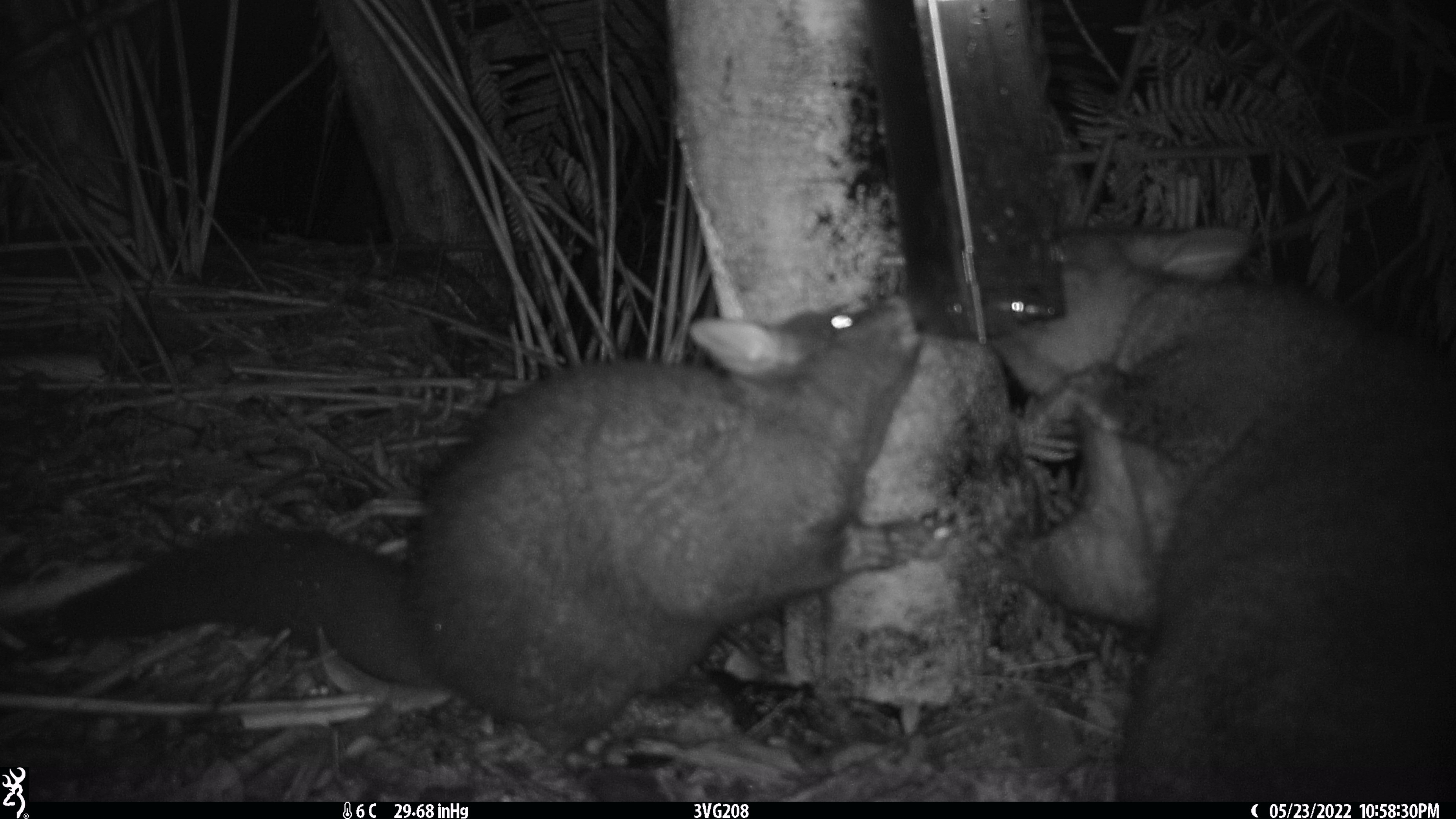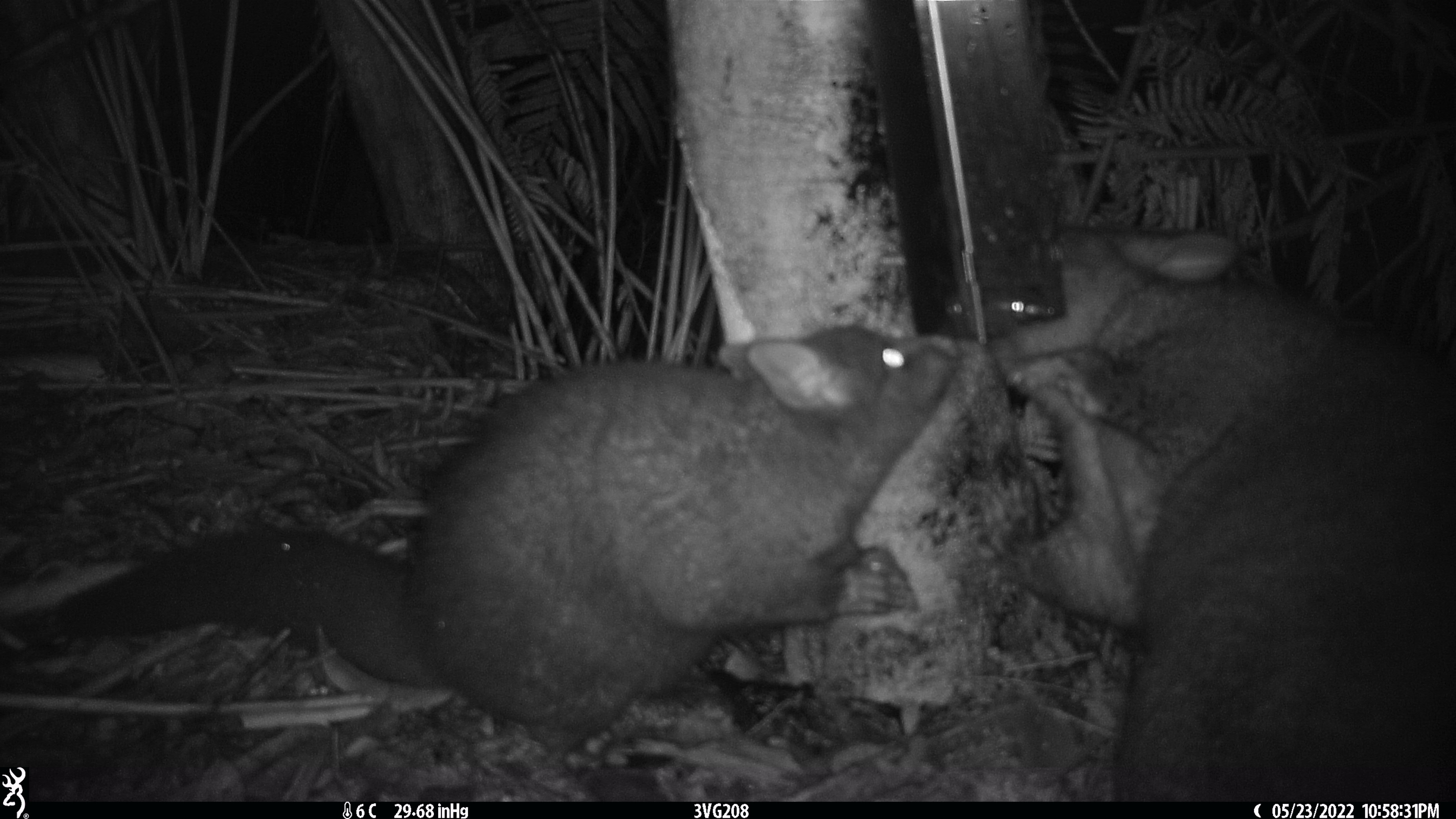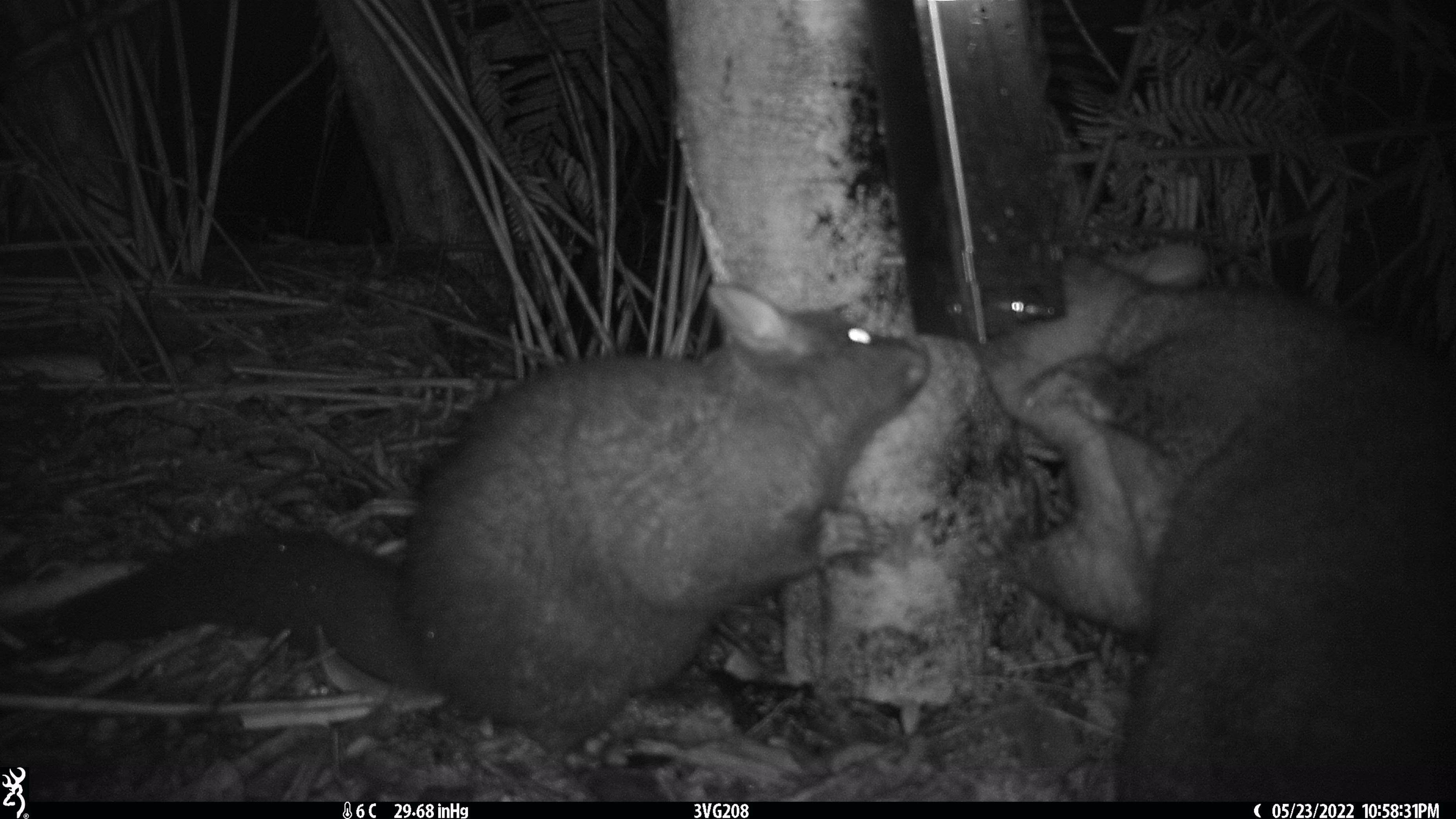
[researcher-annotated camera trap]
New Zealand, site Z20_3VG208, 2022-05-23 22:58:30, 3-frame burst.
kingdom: Animalia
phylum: Chordata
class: Mammalia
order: Diprotodontia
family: Phalangeridae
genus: Trichosurus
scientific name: Trichosurus vulpecula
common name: common brushtail possum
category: possum